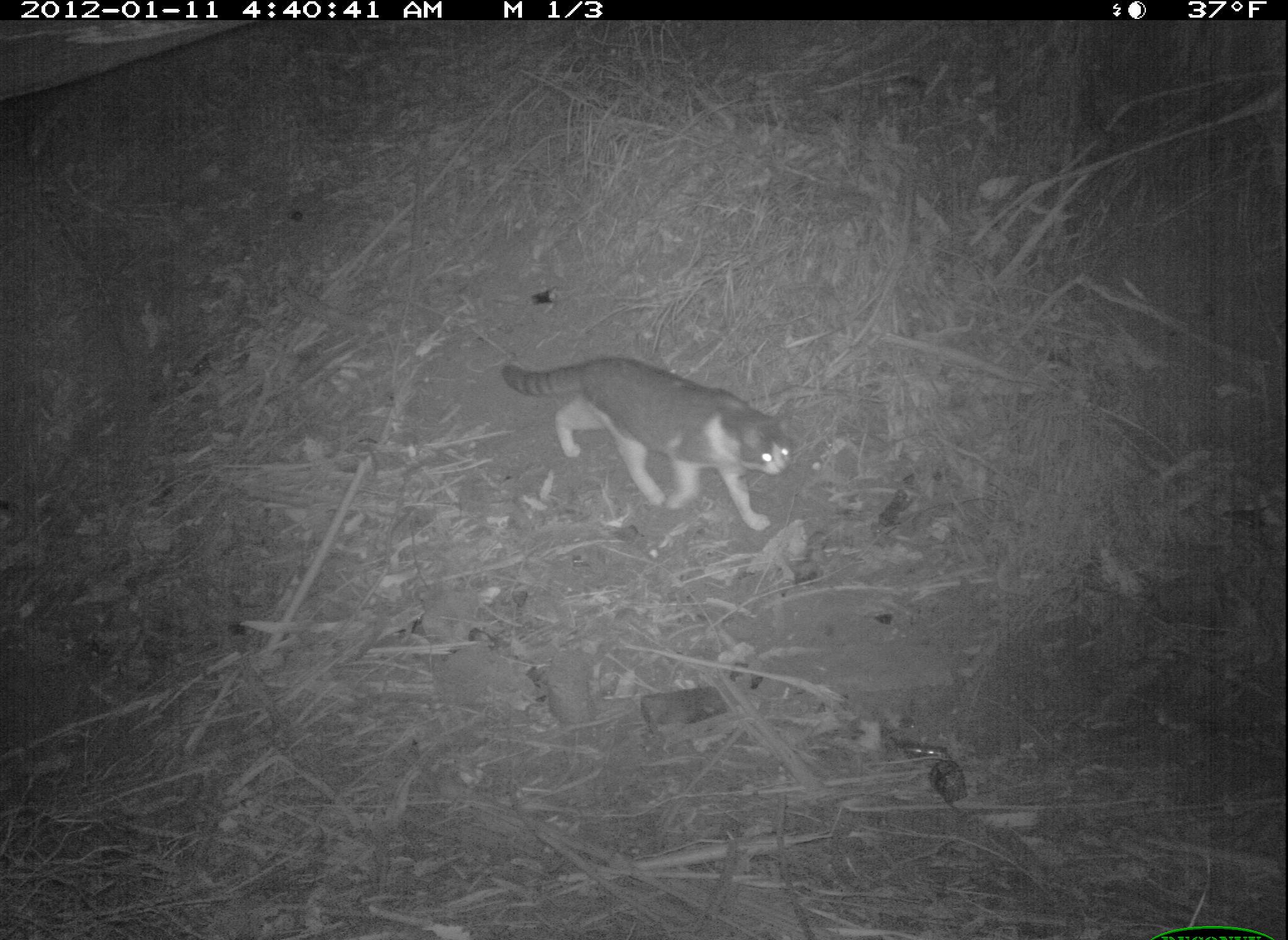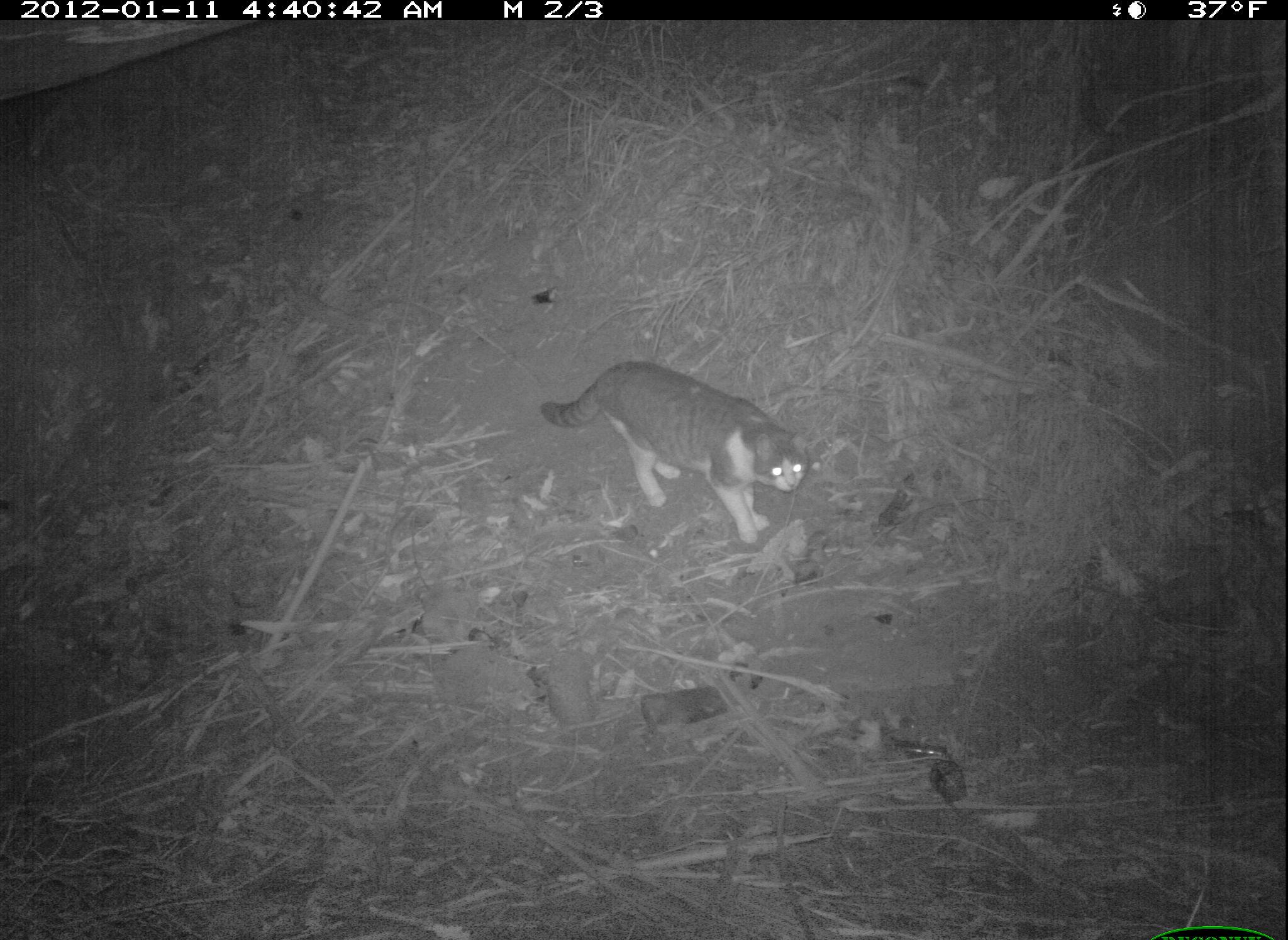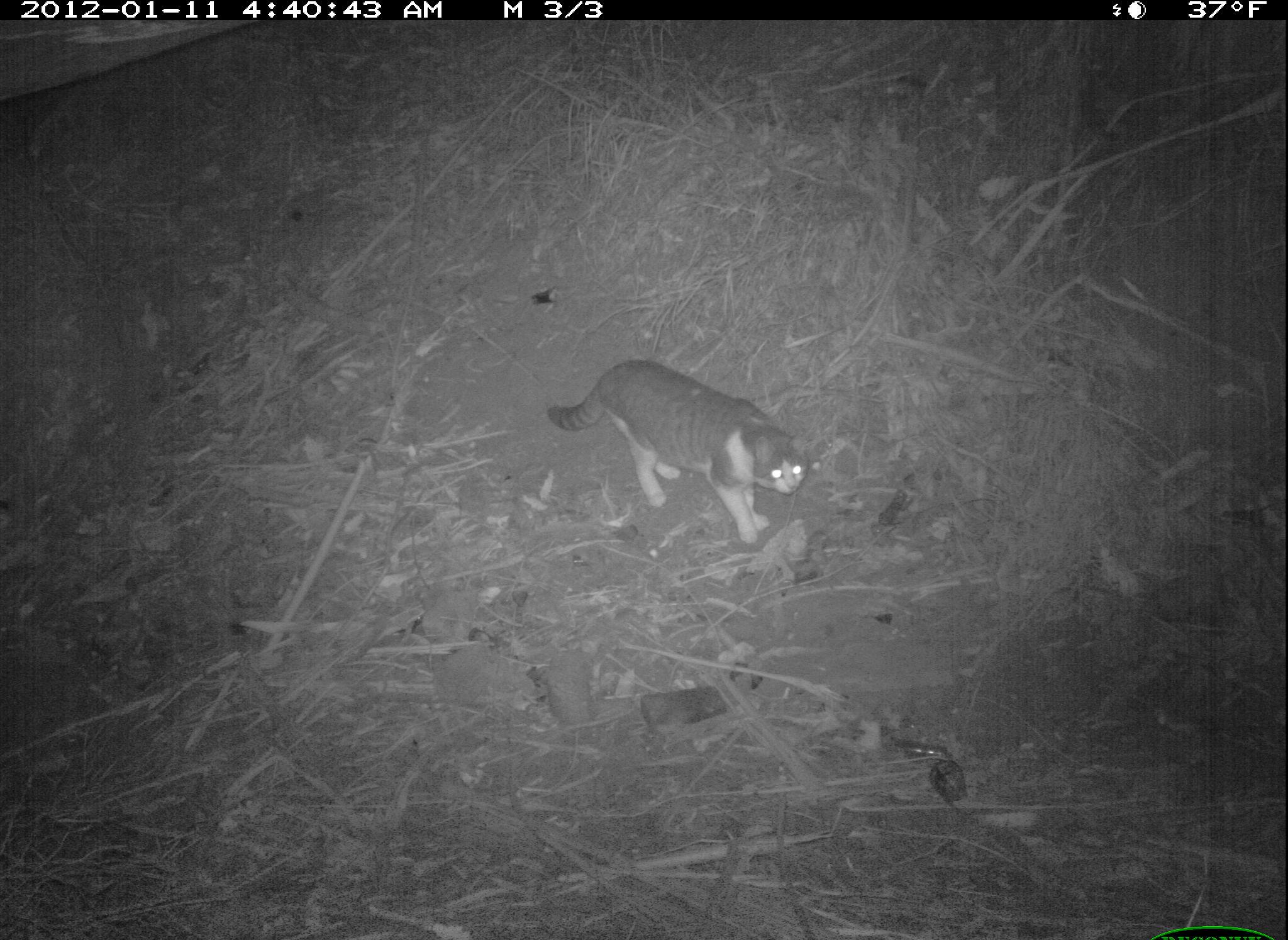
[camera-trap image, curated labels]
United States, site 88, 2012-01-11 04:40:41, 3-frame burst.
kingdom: Animalia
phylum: Chordata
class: Mammalia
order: Carnivora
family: Felidae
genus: Felis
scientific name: Felis catus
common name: cat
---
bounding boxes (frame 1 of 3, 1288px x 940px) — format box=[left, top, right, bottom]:
cat: box=[497, 345, 813, 535]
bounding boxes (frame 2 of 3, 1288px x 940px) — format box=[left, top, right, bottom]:
cat: box=[531, 350, 819, 561]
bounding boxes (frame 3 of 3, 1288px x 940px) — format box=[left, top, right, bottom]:
cat: box=[549, 348, 831, 556]